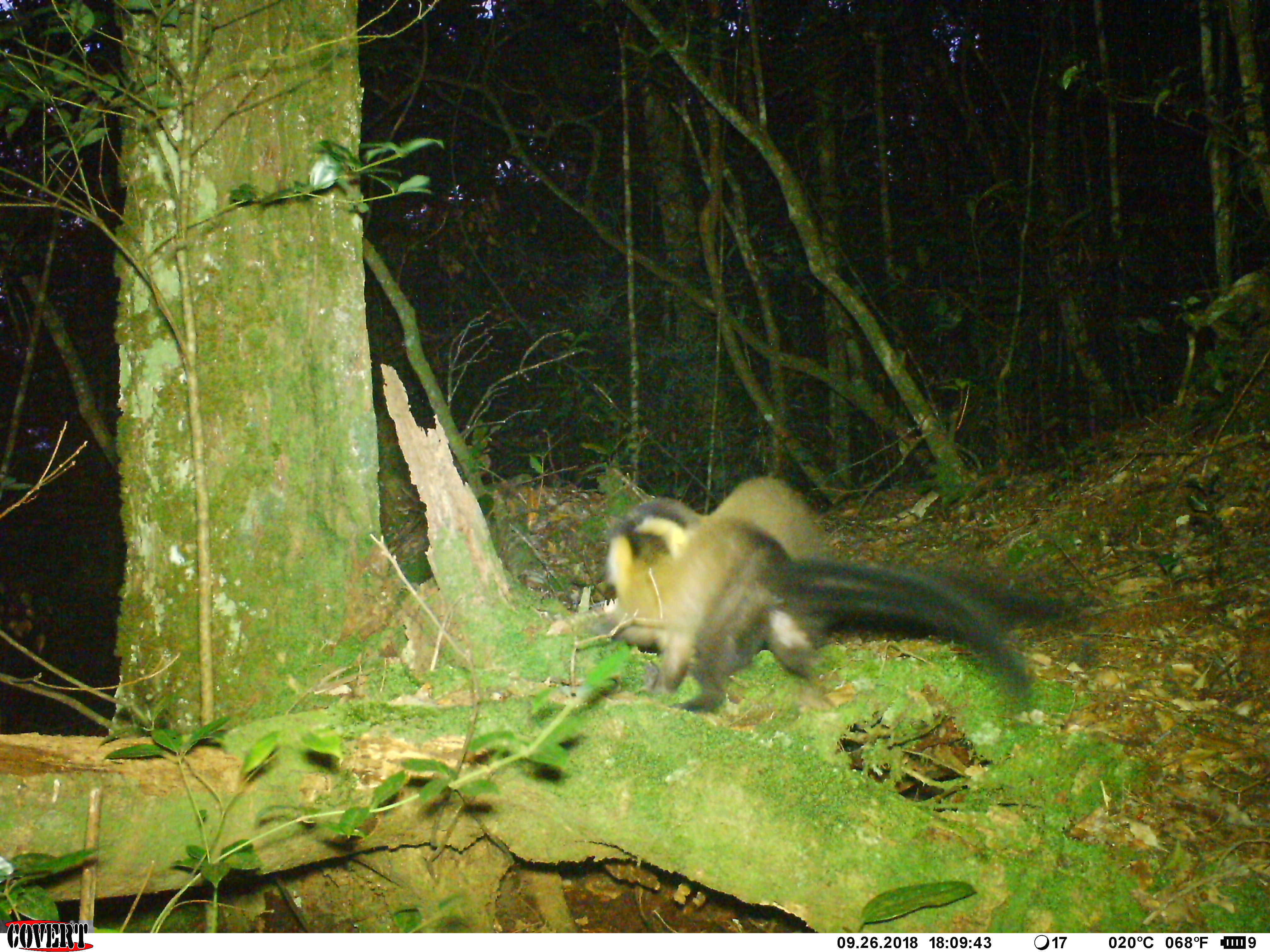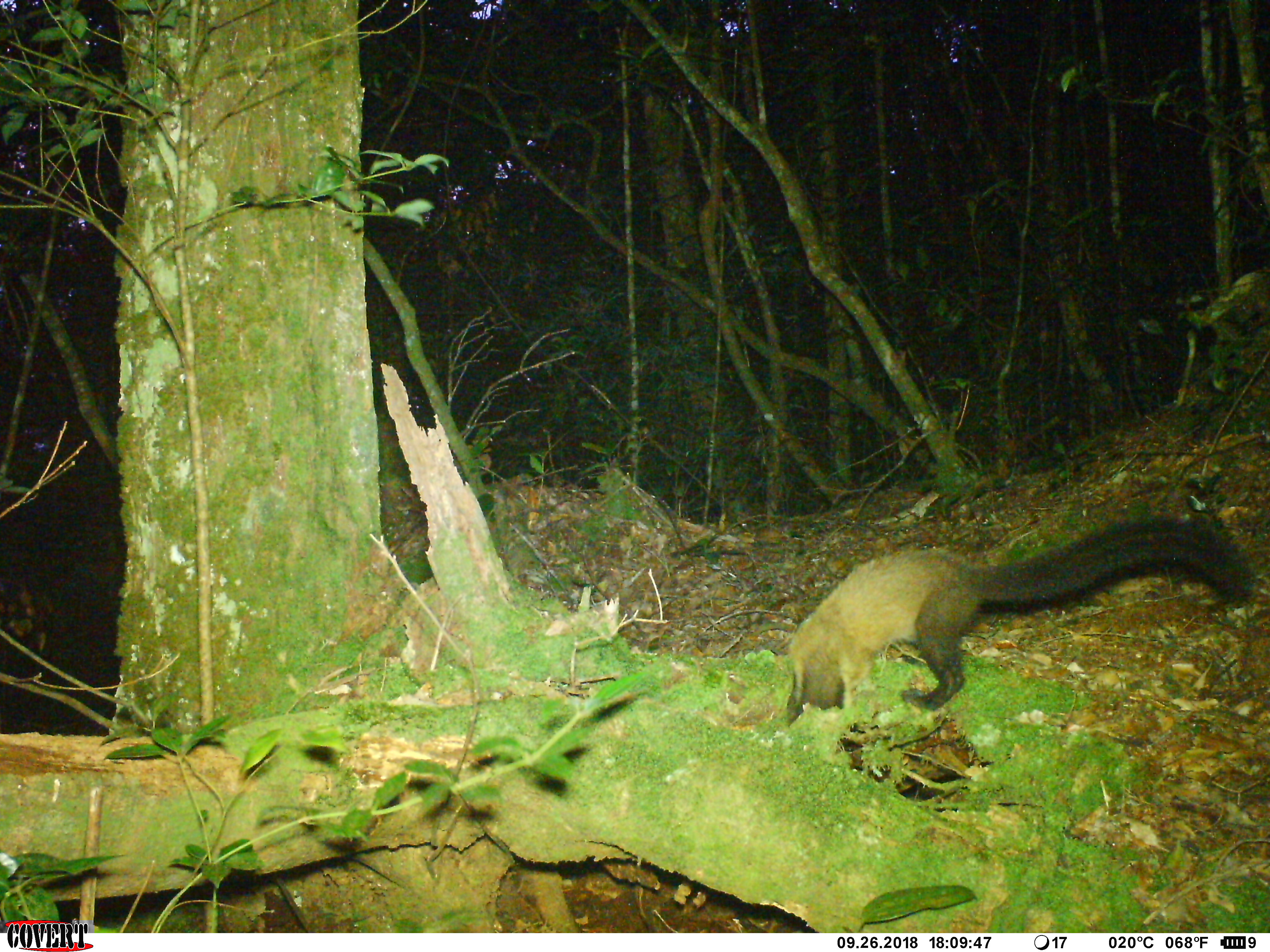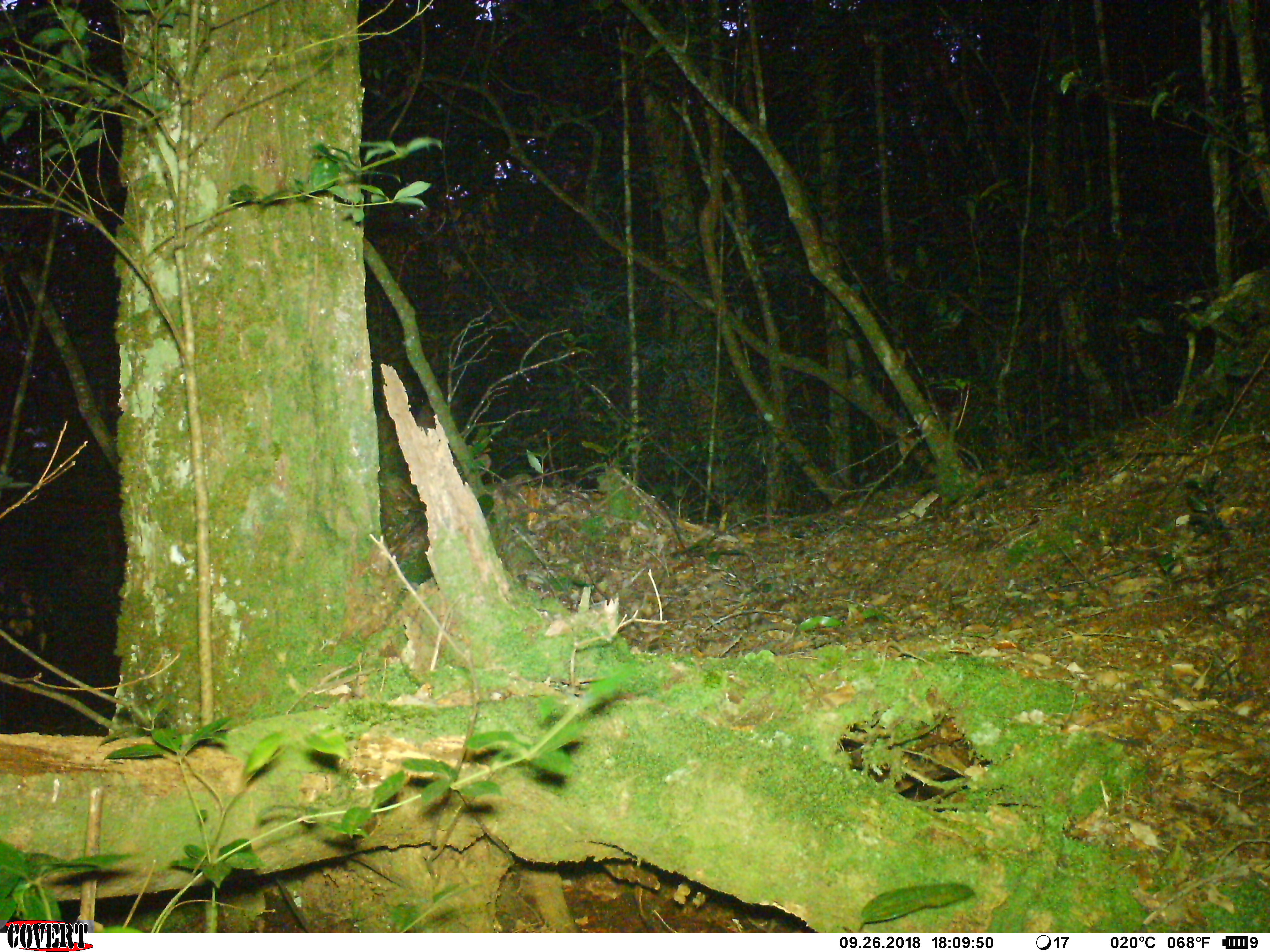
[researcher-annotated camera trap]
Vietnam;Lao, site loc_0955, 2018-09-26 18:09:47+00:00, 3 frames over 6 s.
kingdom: Animalia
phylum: Chordata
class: Mammalia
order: Carnivora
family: Mustelidae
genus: Martes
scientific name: Martes flavigula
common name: yellow-throated marten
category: yellow throated marten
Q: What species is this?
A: Yellow throated marten (yellow-throated marten) (Martes flavigula).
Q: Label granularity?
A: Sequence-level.